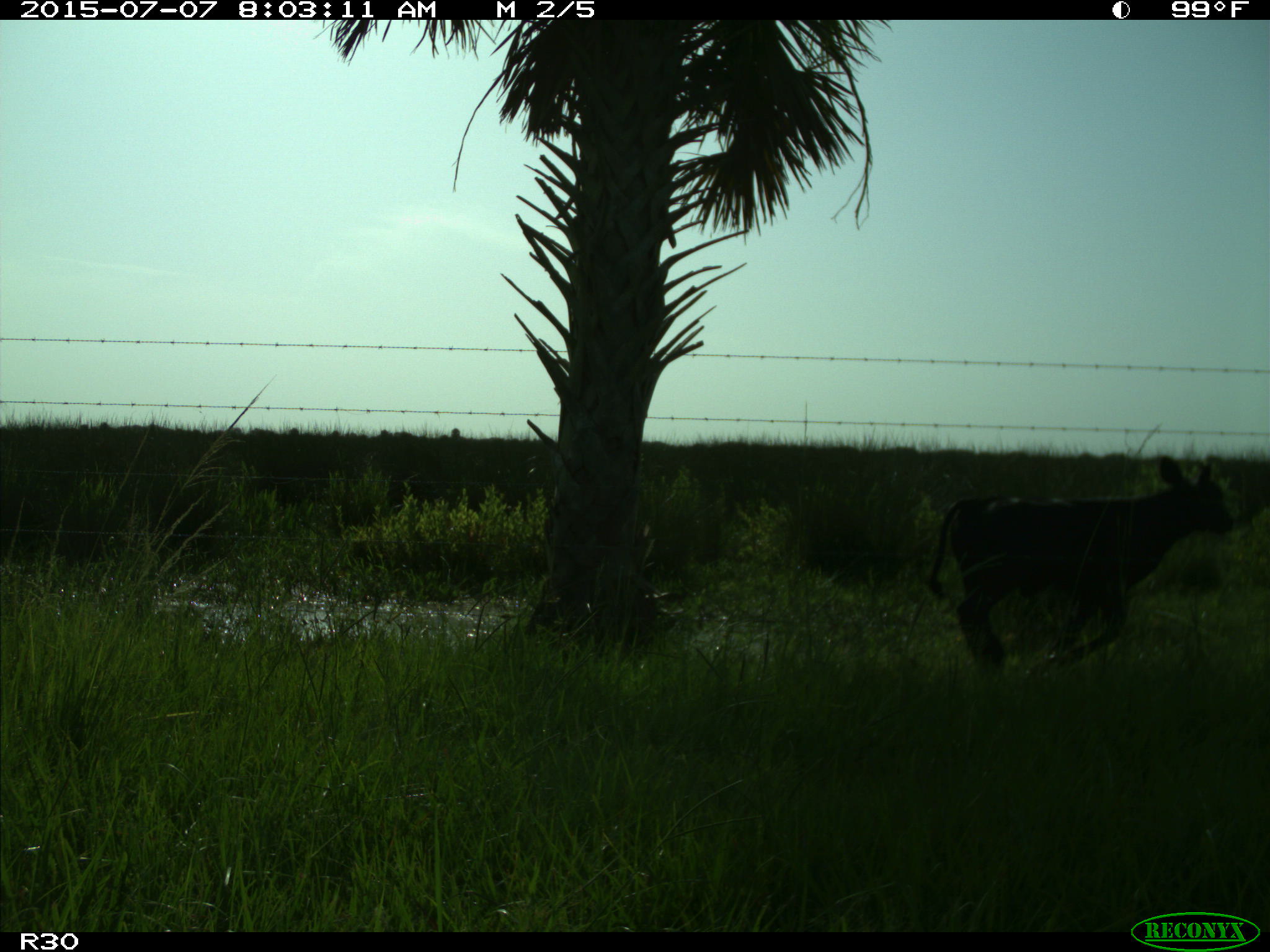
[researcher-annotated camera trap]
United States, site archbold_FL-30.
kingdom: Animalia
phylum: Chordata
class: Mammalia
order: Artiodactyla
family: Bovidae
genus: Bos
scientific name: Bos taurus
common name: domestic cow